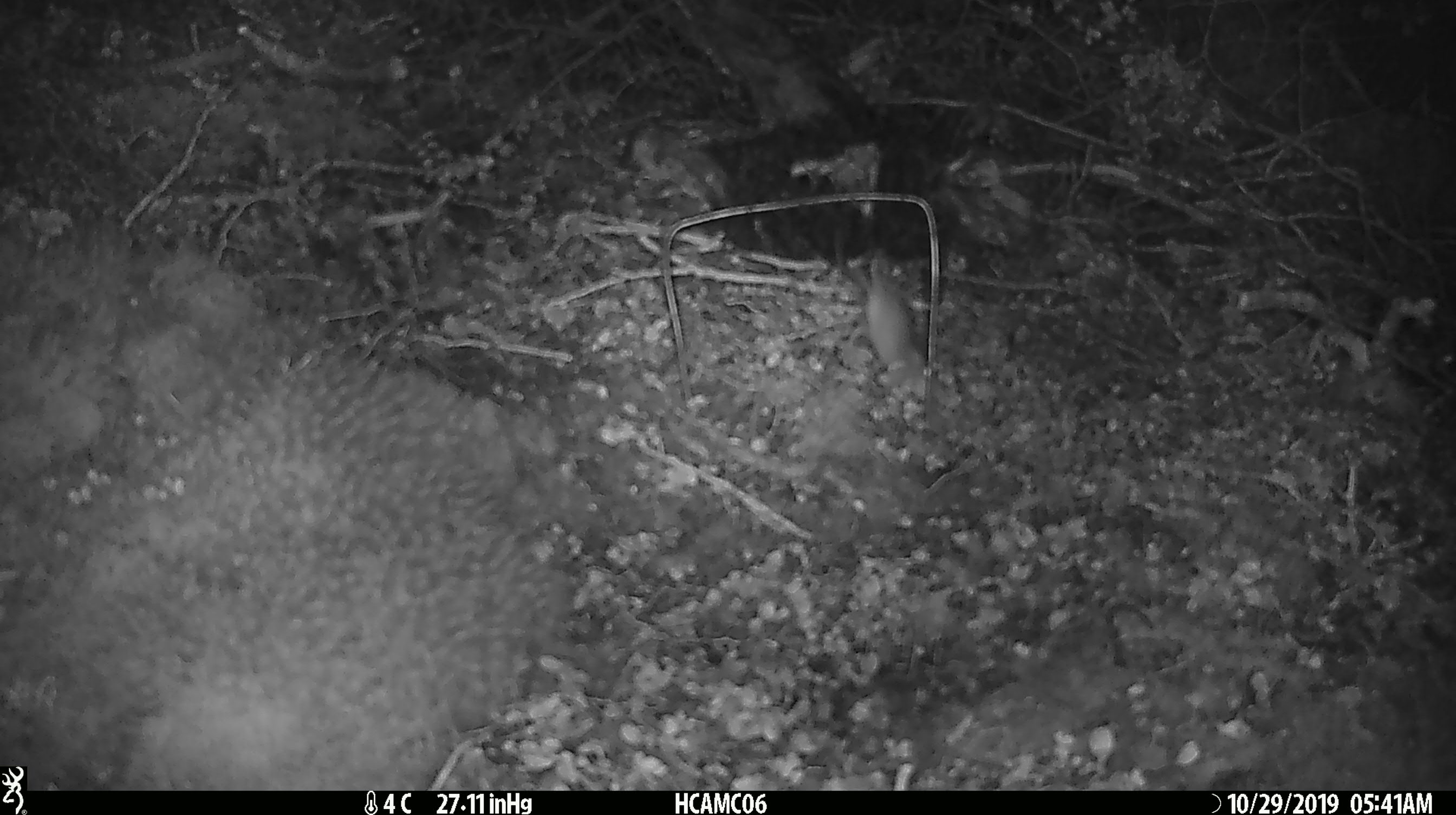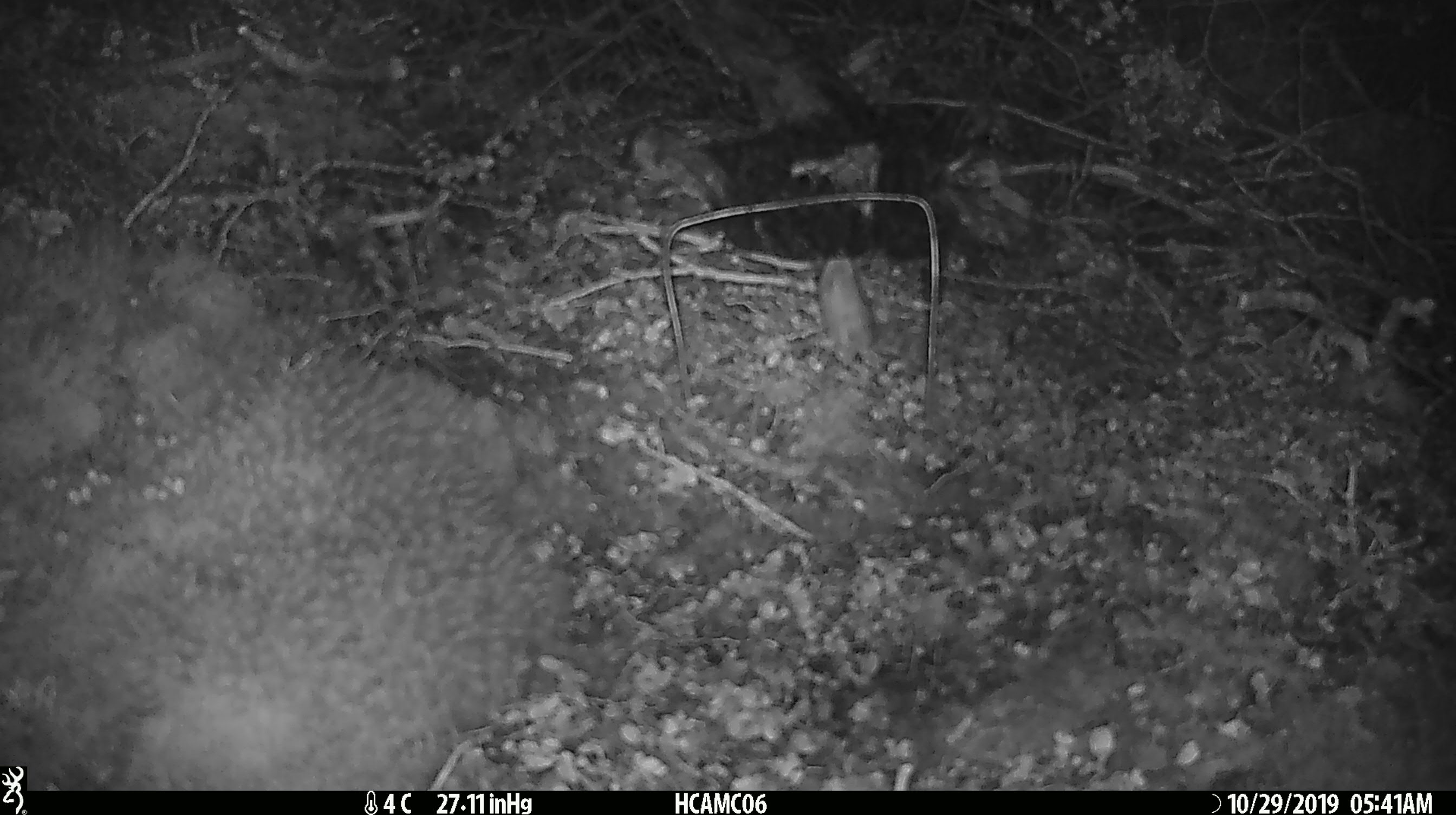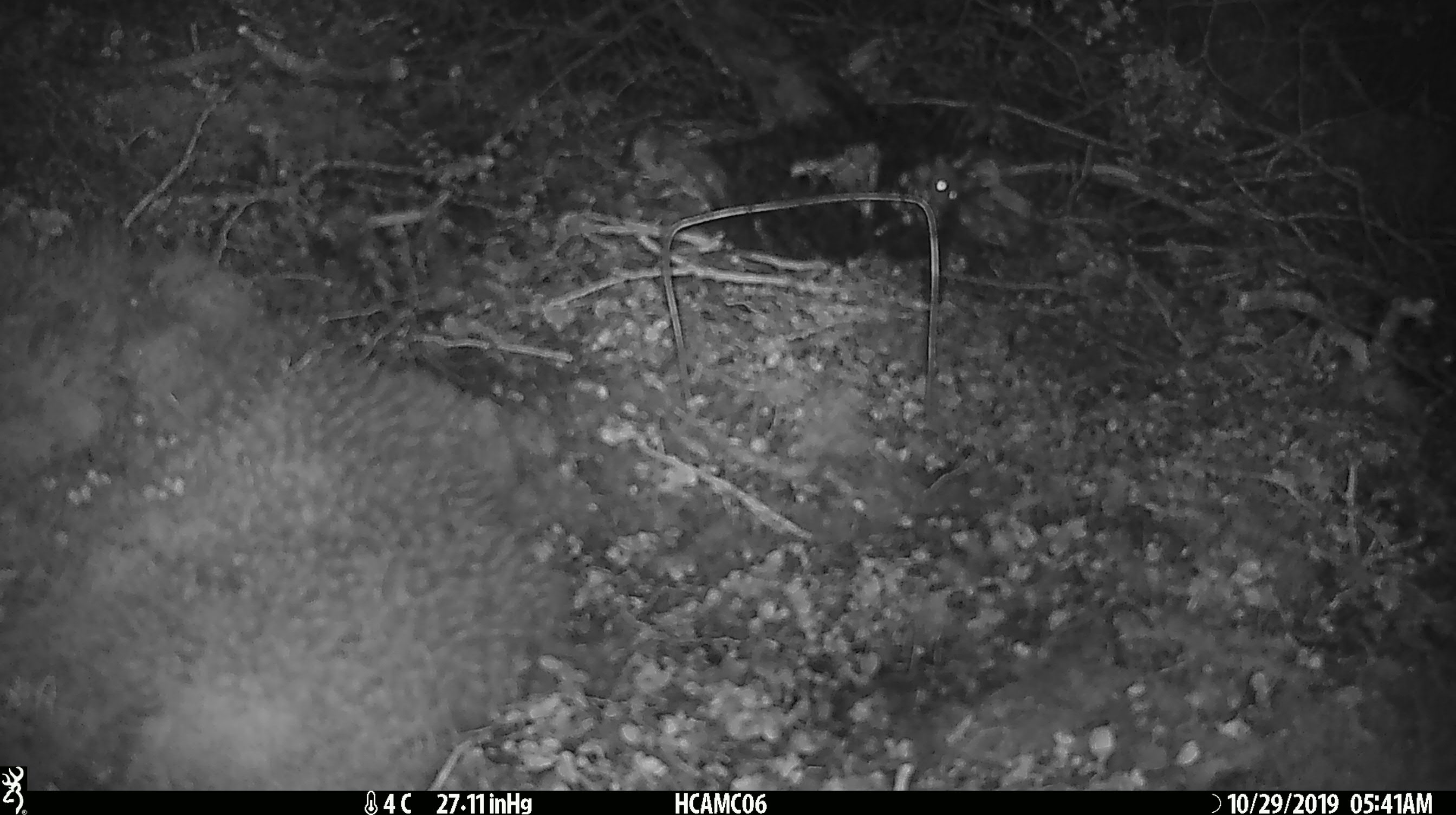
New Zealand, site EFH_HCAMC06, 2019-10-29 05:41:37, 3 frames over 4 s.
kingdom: Animalia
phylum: Chordata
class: Mammalia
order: Rodentia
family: Muridae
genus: Mus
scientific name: Mus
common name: mouse